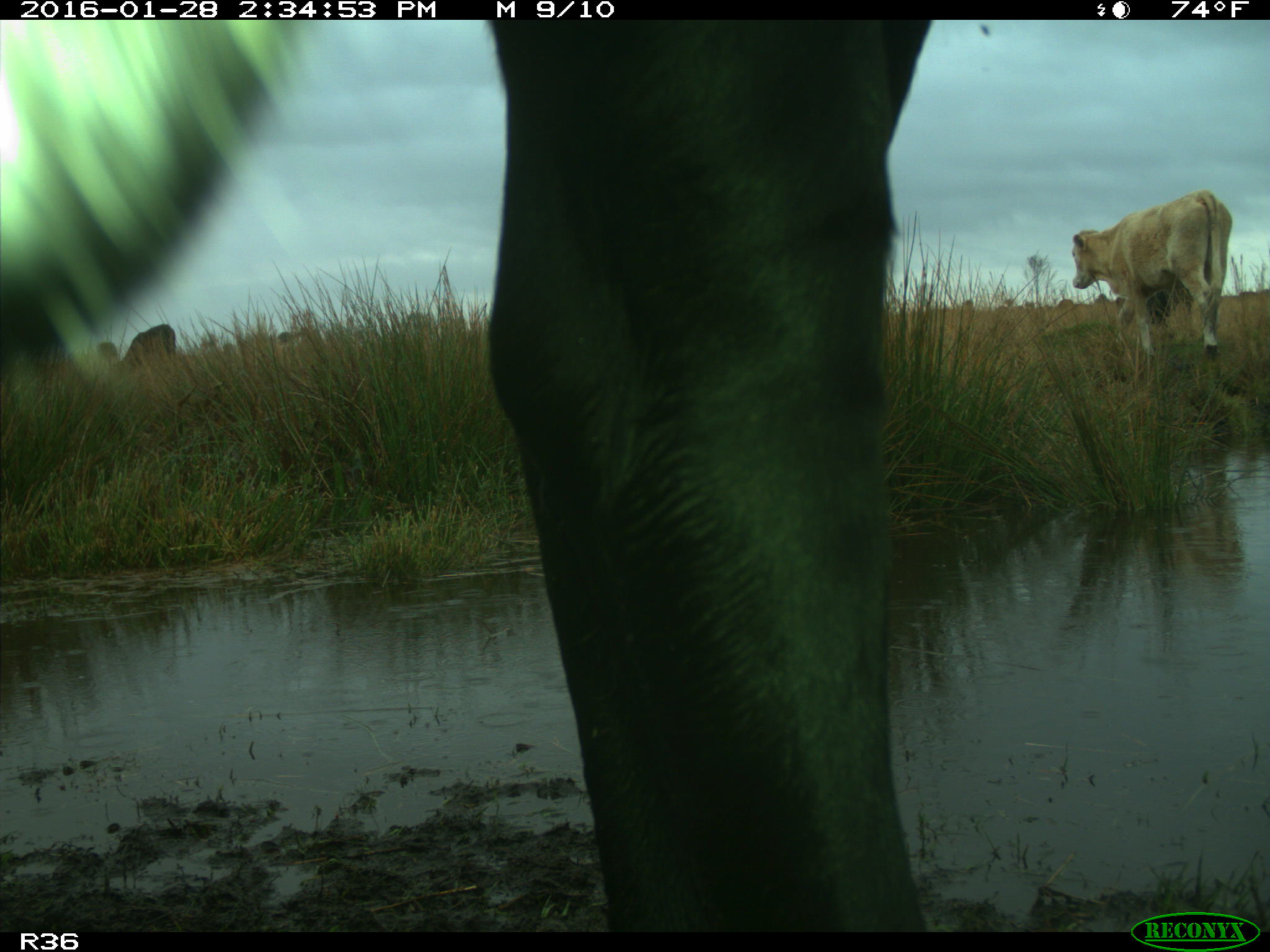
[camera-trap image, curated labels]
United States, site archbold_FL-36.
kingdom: Animalia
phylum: Chordata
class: Mammalia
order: Artiodactyla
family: Bovidae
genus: Bos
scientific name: Bos taurus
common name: domestic cow